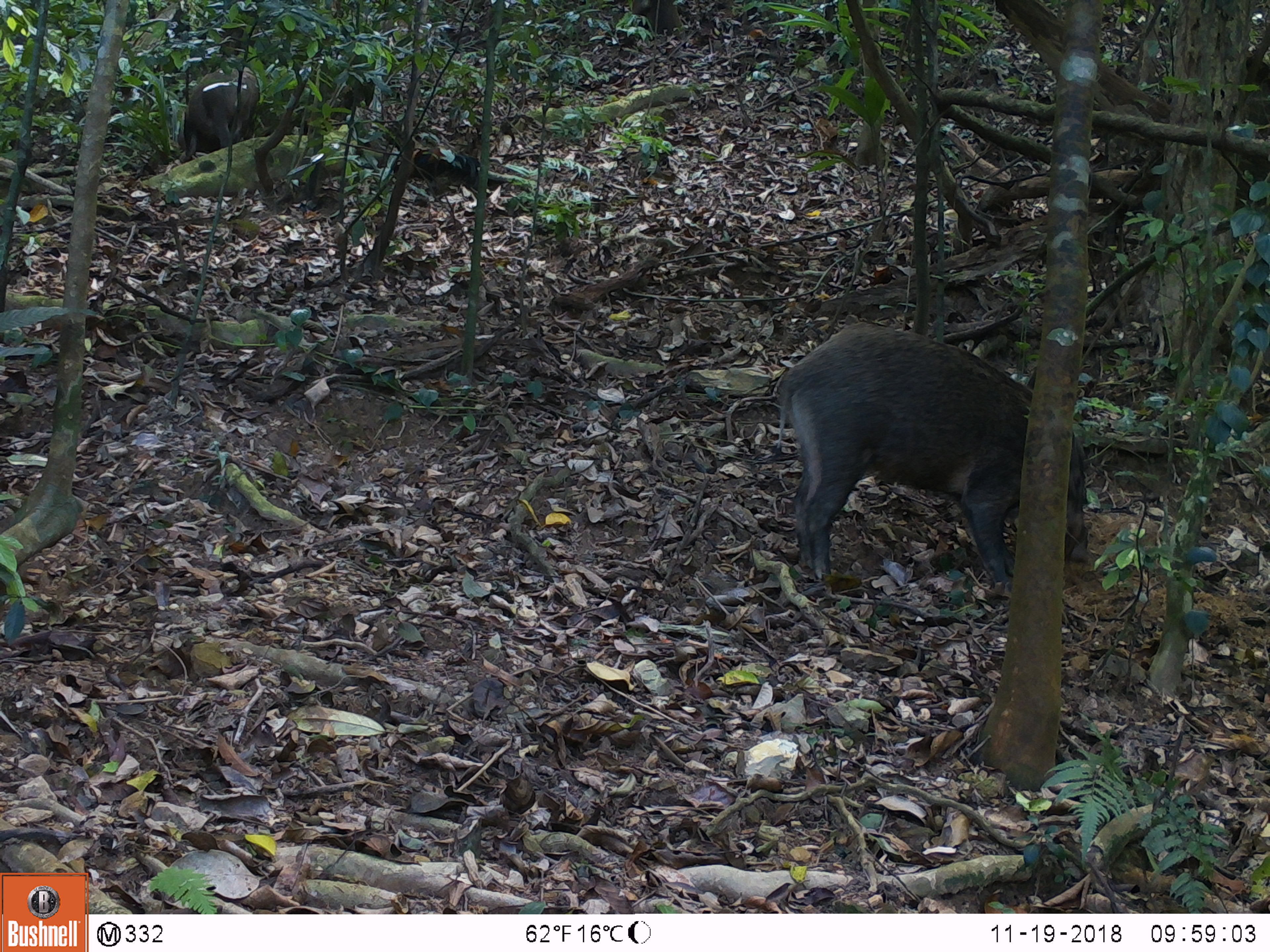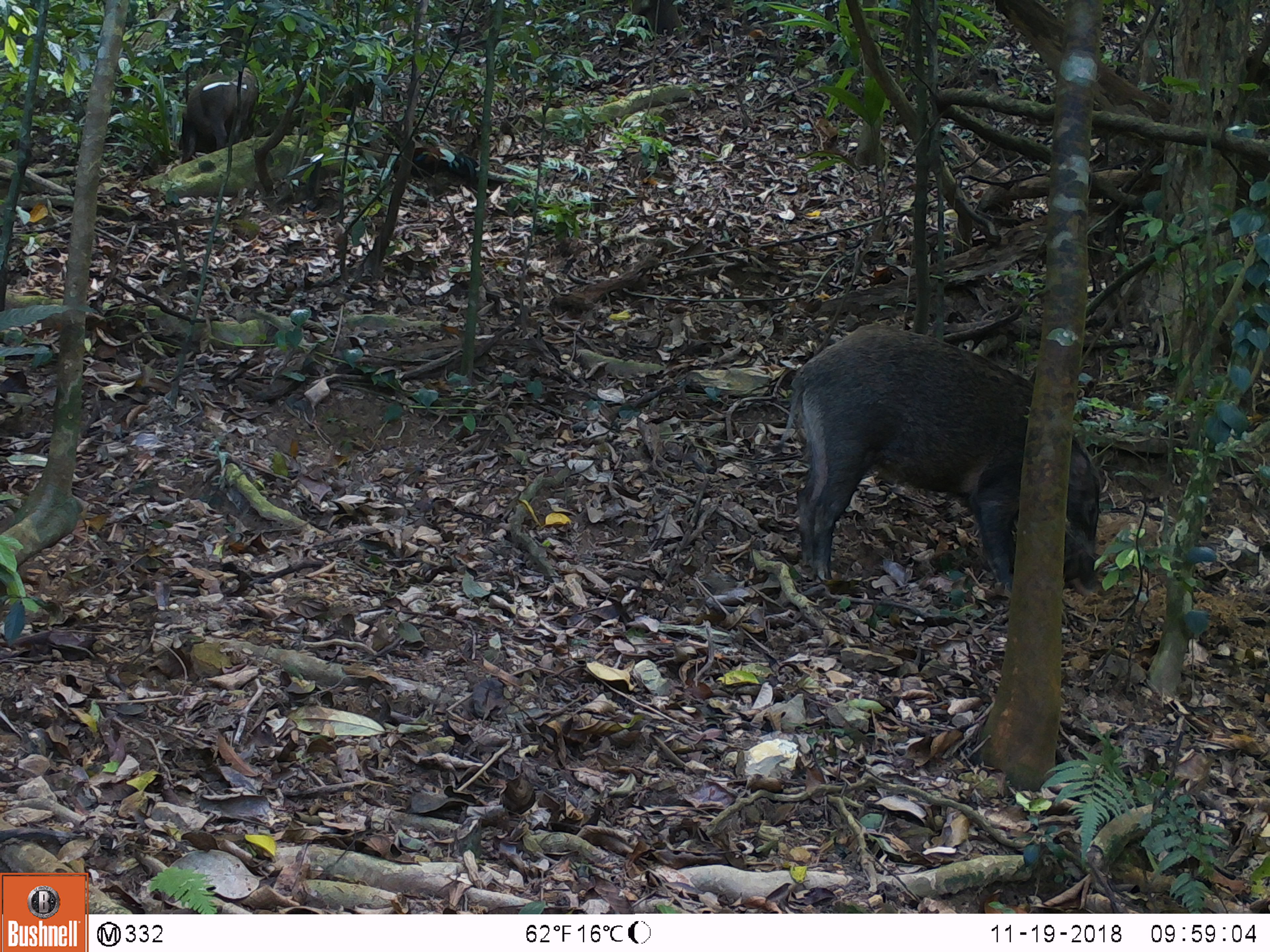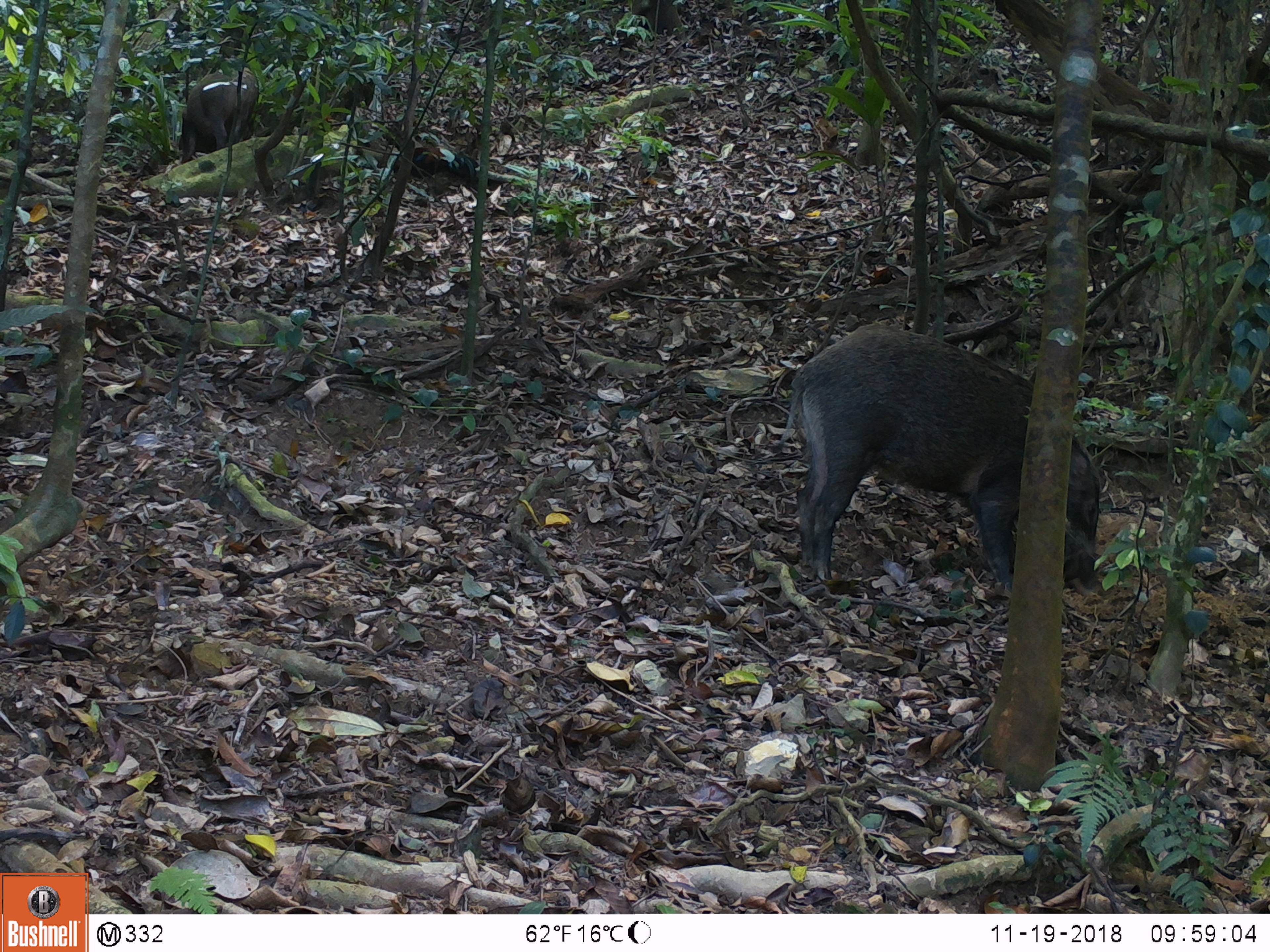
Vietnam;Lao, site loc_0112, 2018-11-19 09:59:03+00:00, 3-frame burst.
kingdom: Animalia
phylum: Chordata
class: Mammalia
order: Artiodactyla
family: Suidae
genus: Sus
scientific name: Sus scrofa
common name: eurasian wild pig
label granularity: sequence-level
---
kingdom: Animalia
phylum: Chordata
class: Aves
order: Galliformes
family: Phasianidae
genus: Gallus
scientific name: Gallus gallus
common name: red junglefowl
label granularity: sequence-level